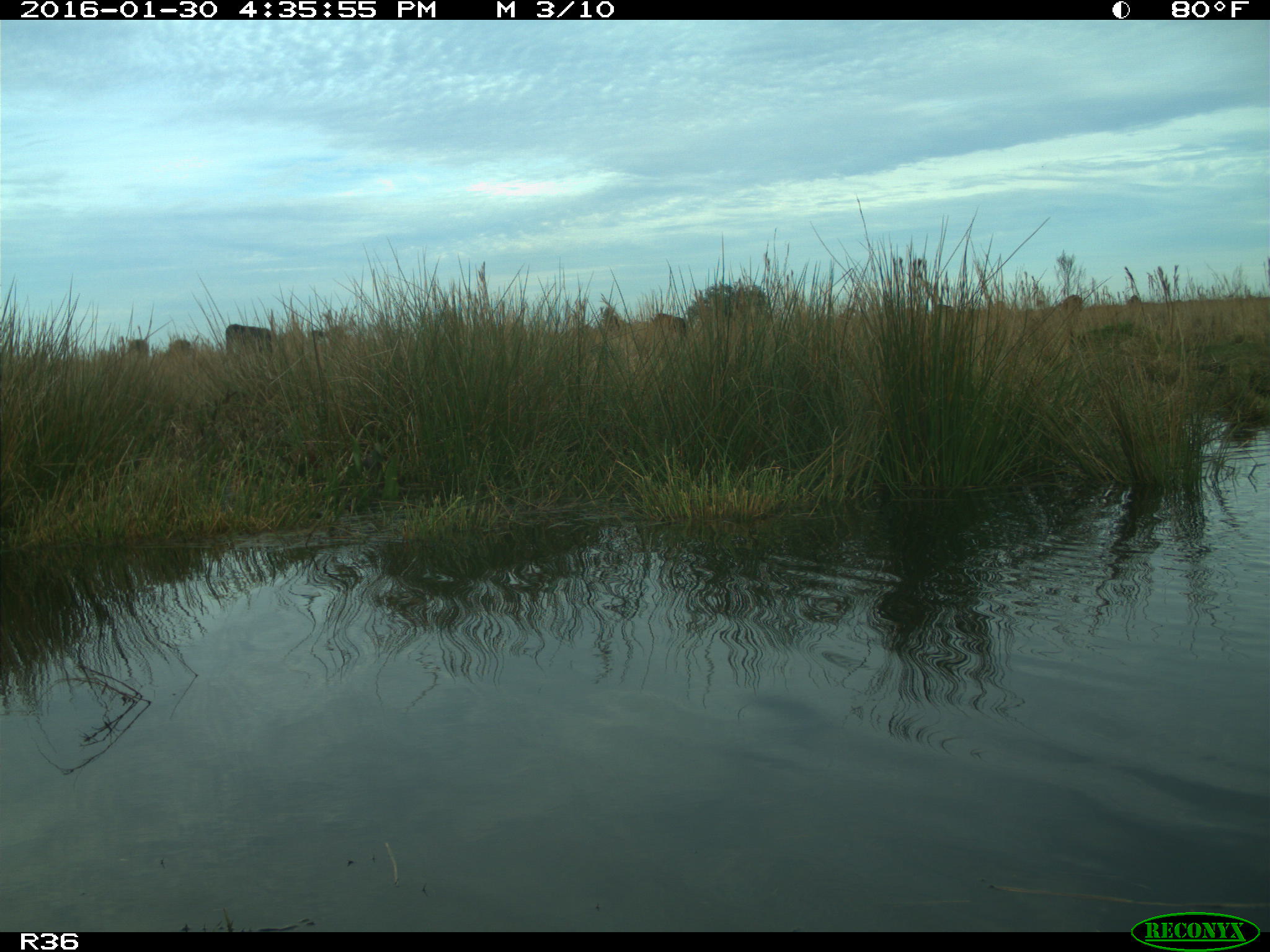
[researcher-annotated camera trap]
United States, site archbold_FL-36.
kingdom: Animalia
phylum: Chordata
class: Mammalia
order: Artiodactyla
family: Bovidae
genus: Bos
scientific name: Bos taurus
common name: domestic cow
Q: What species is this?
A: Bos taurus (domestic cow).